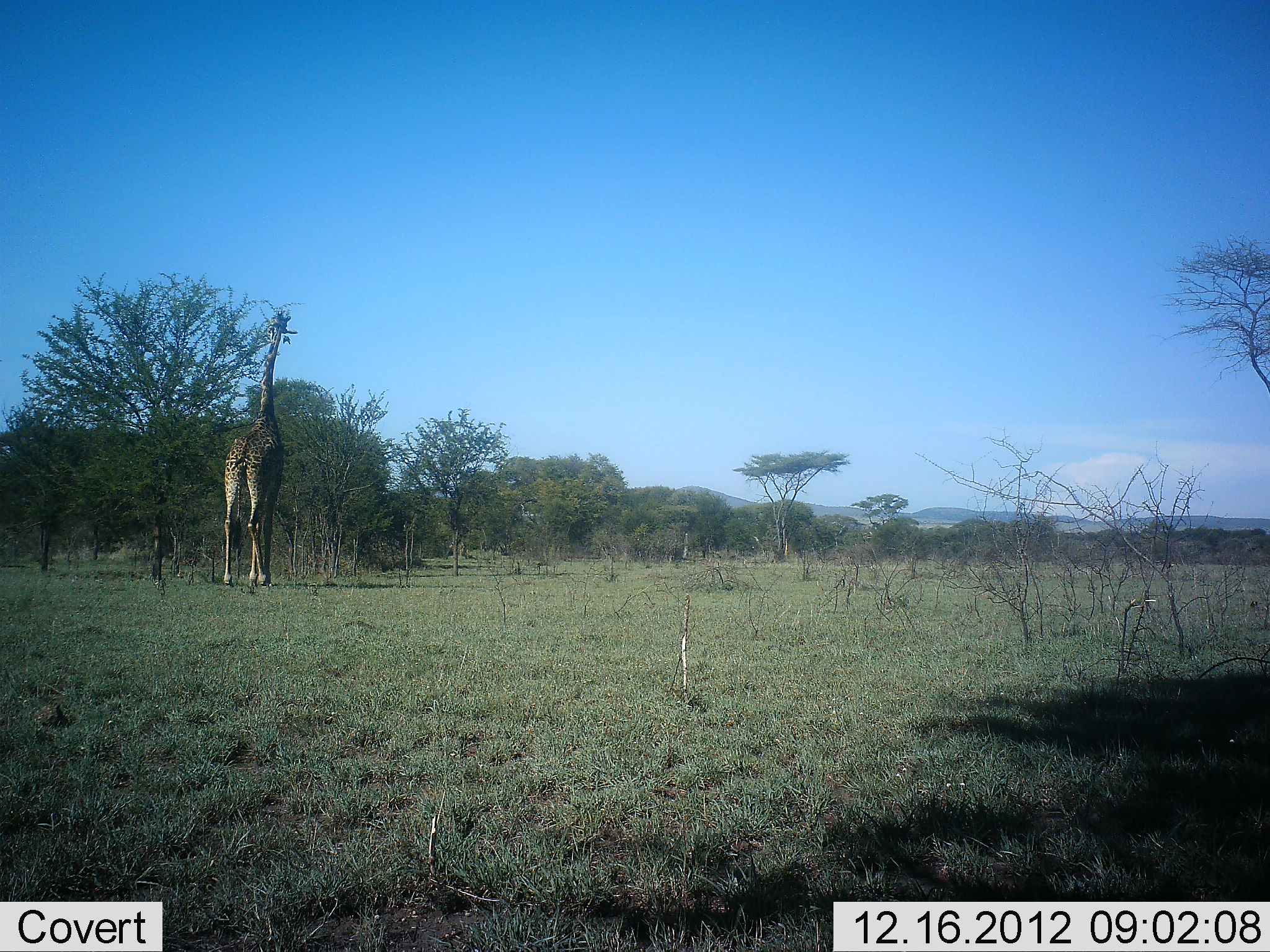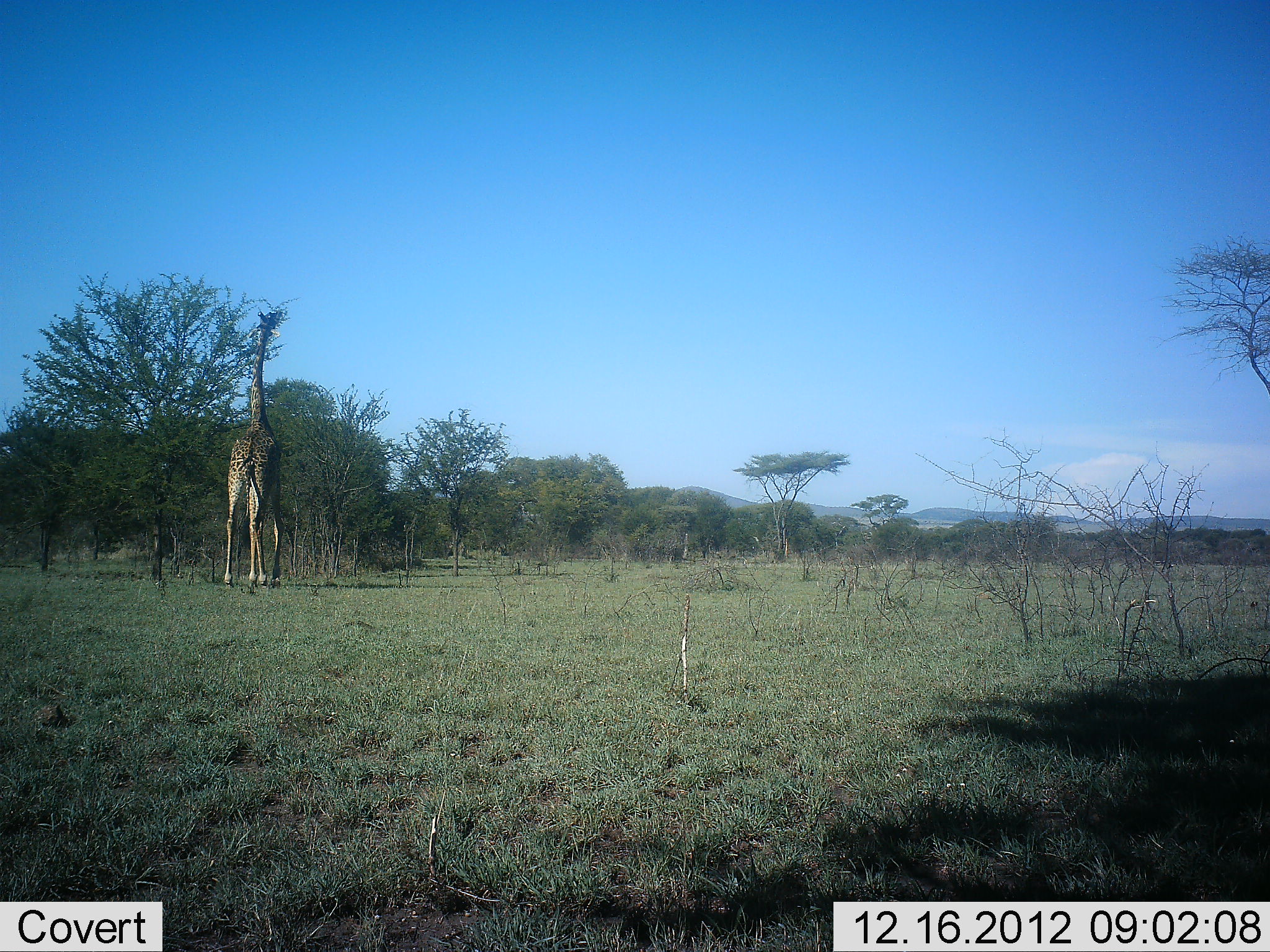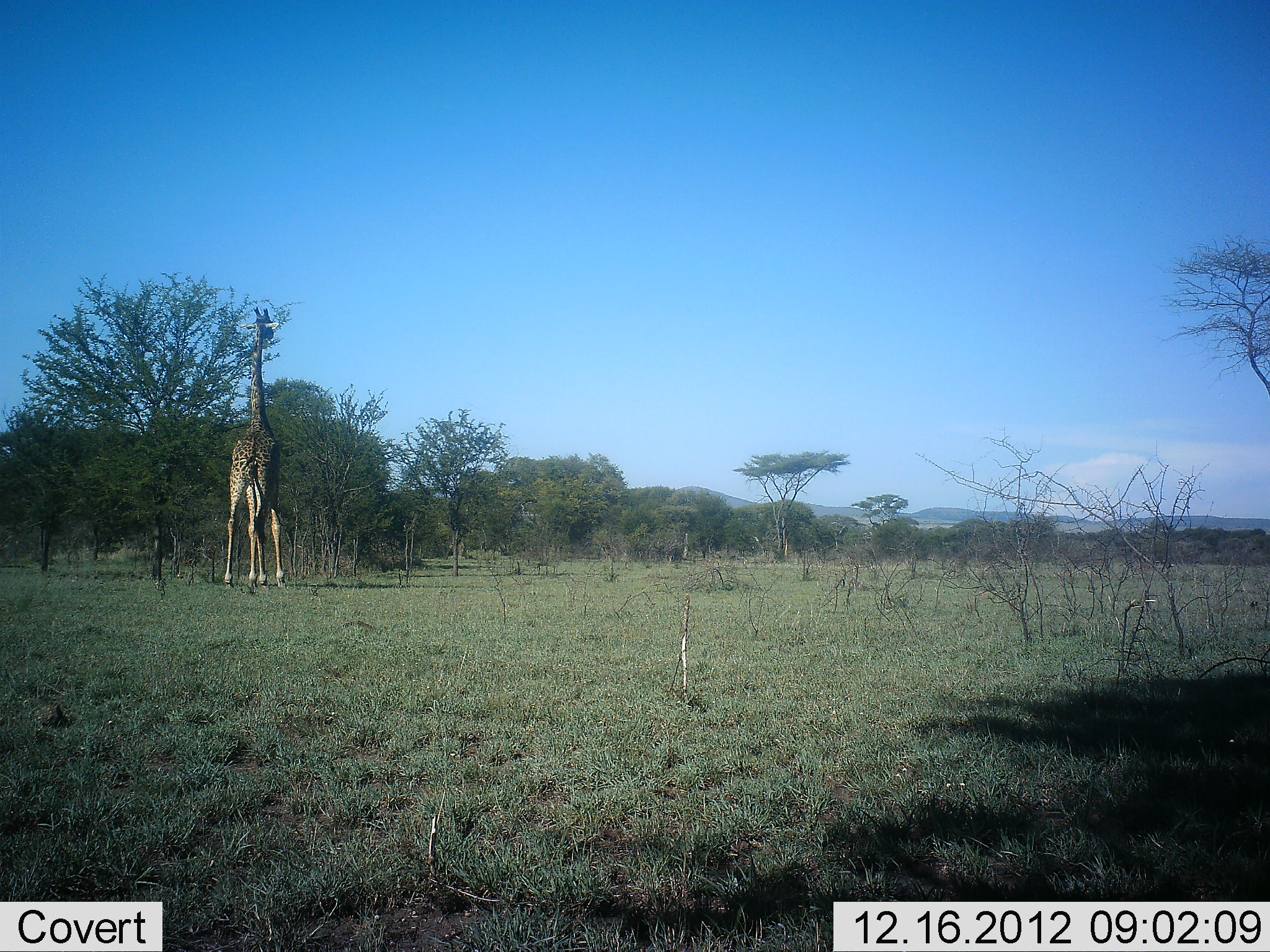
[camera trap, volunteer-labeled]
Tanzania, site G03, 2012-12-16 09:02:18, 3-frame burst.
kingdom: Animalia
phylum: Chordata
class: Mammalia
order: Artiodactyla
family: Giraffidae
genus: Giraffa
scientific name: Giraffa camelopardalis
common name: giraffe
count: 1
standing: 38%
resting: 0%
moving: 3%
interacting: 0%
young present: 0%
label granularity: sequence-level